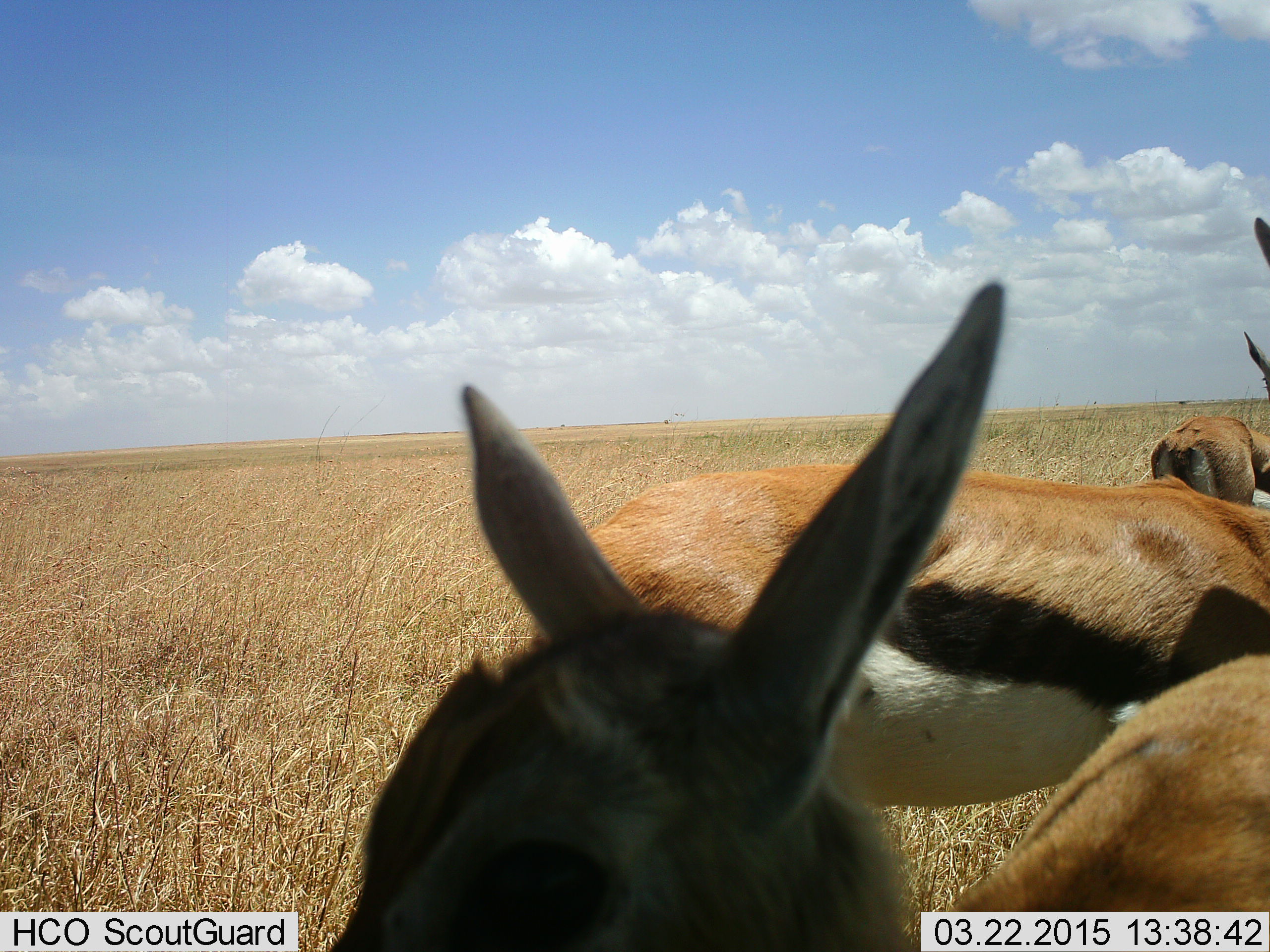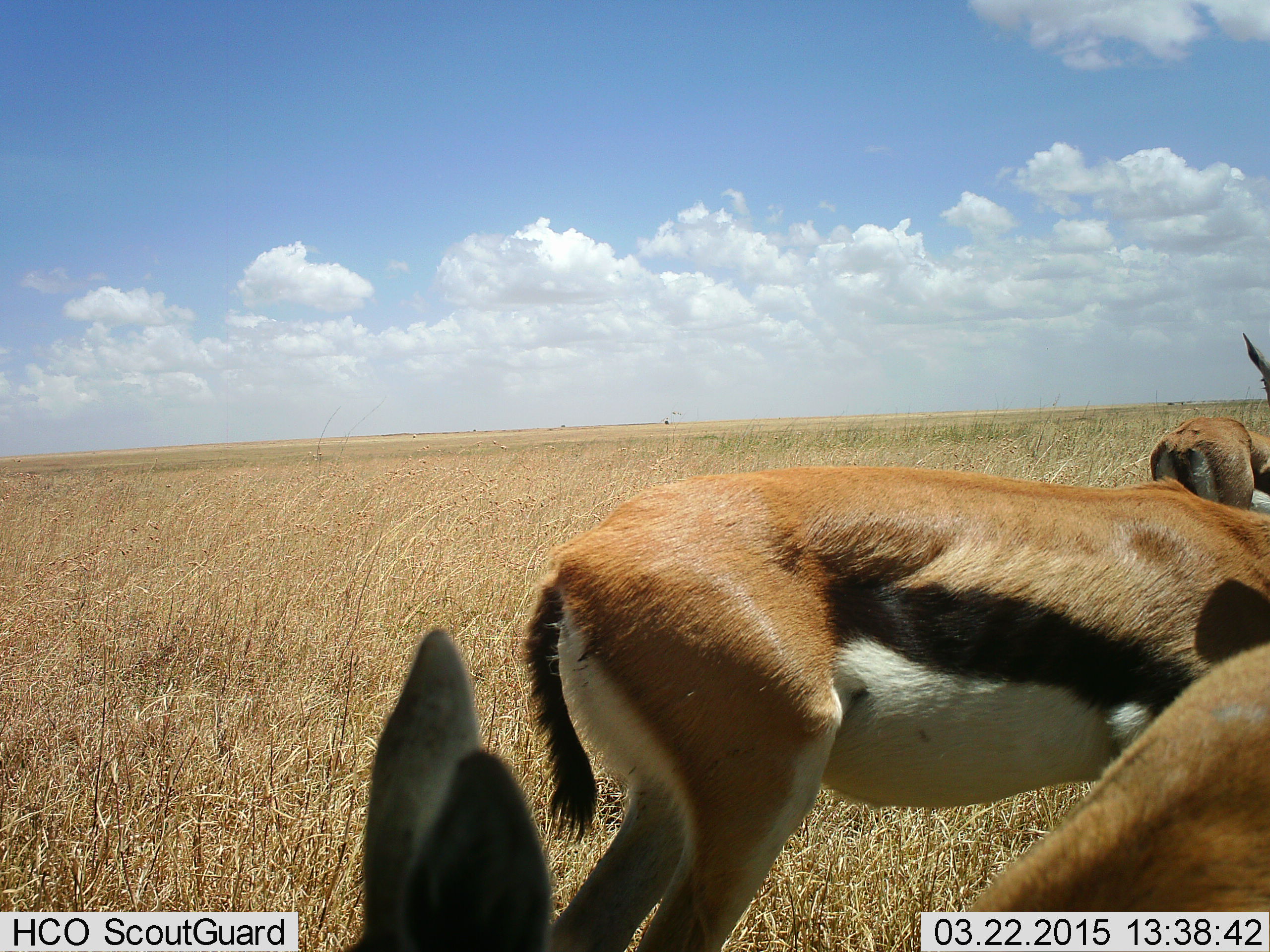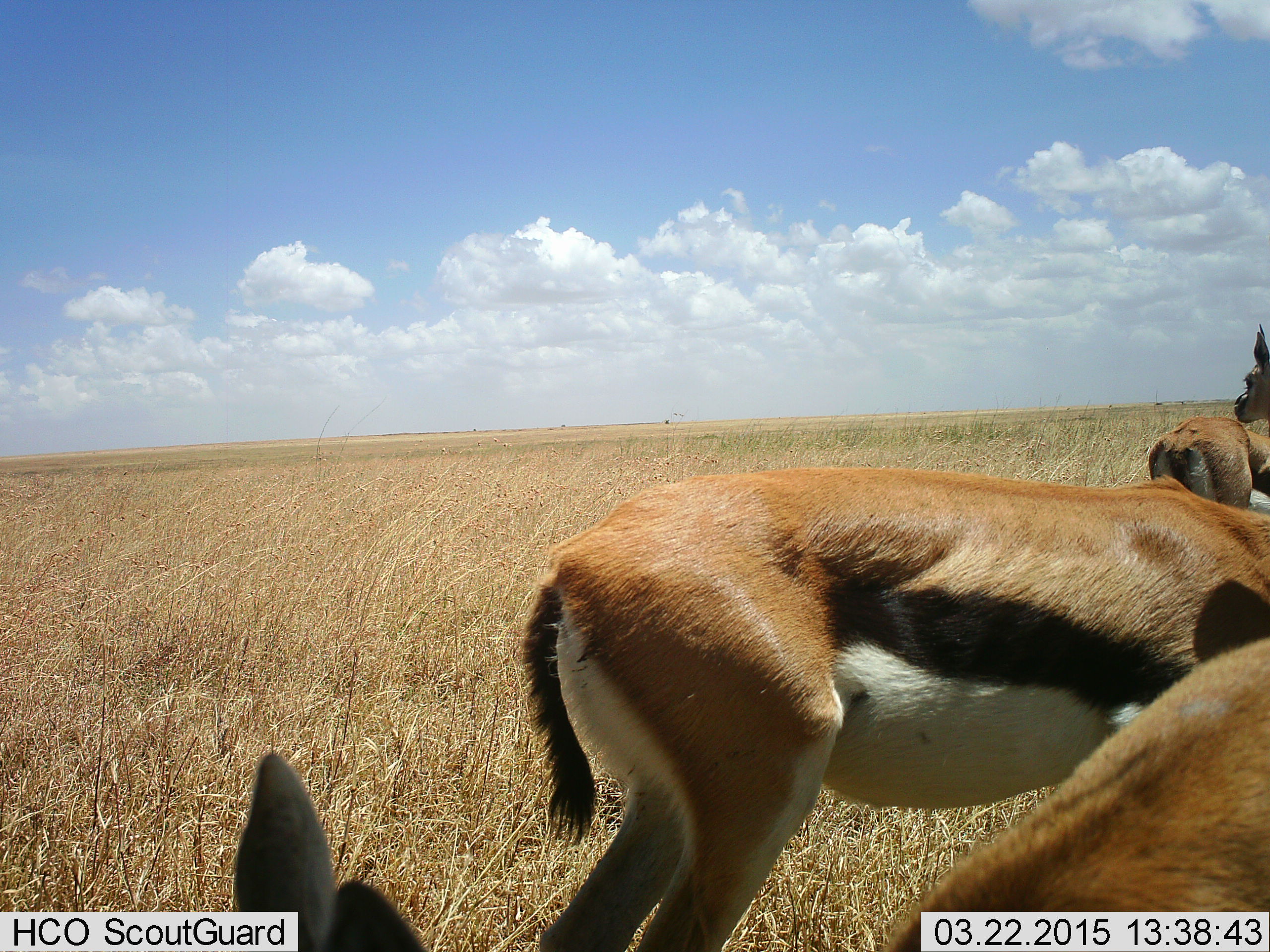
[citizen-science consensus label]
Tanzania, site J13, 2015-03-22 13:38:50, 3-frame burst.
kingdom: Animalia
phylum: Chordata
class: Mammalia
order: Artiodactyla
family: Bovidae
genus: Eudorcas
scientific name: Eudorcas thomsonii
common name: thomson's gazelle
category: gazellethomsons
Gazellethomsons (thomson's gazelle) (Eudorcas thomsonii), count 3. Behavior (volunteer vote fractions): standing 70%, resting 0%, moving 20%, interacting 0%. Young present (vote fraction): 0%. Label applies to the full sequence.